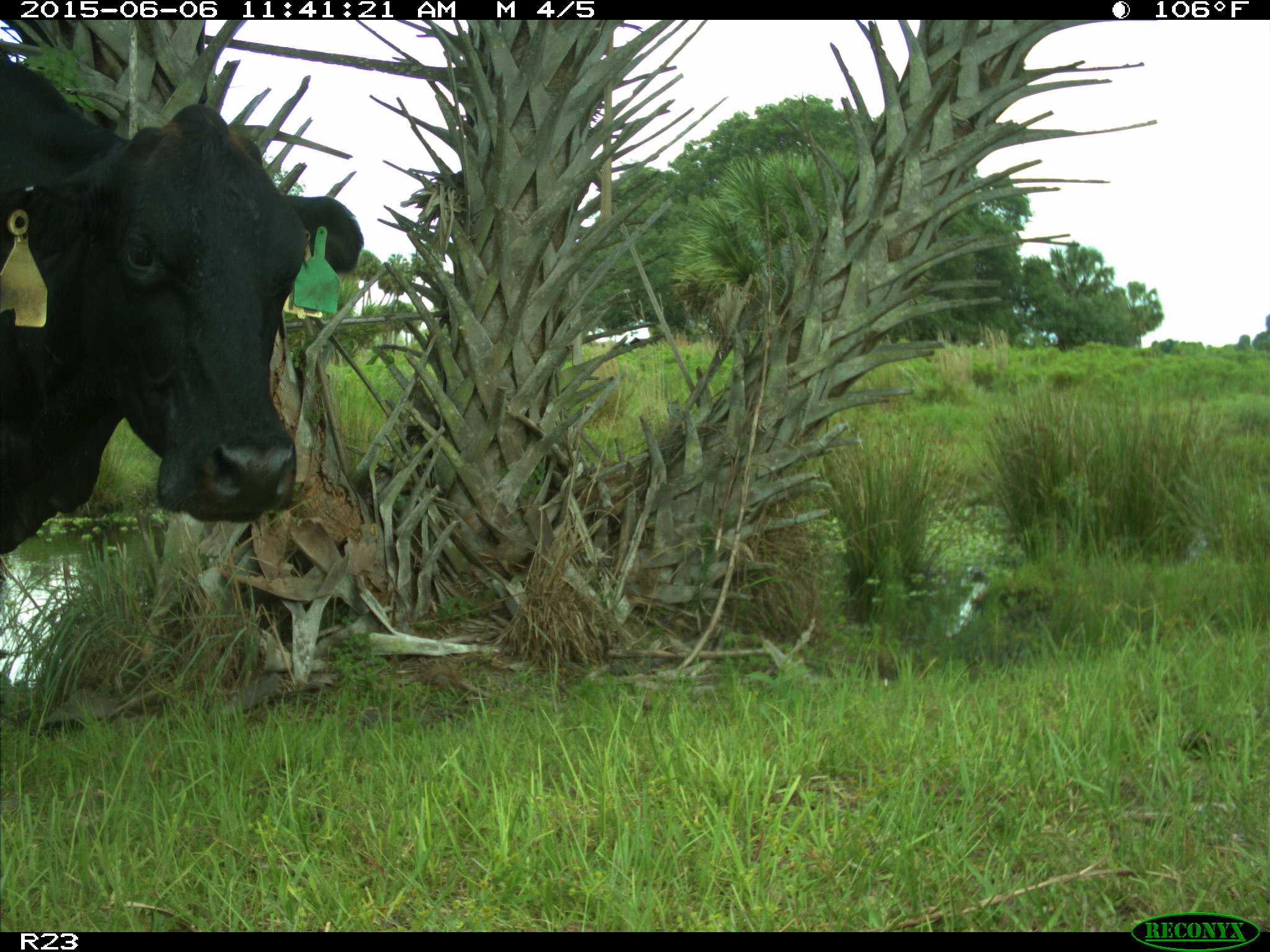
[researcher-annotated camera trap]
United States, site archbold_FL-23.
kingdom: Animalia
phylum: Chordata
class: Mammalia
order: Artiodactyla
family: Bovidae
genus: Bos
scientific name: Bos taurus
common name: domestic cow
Bos taurus (domestic cow).